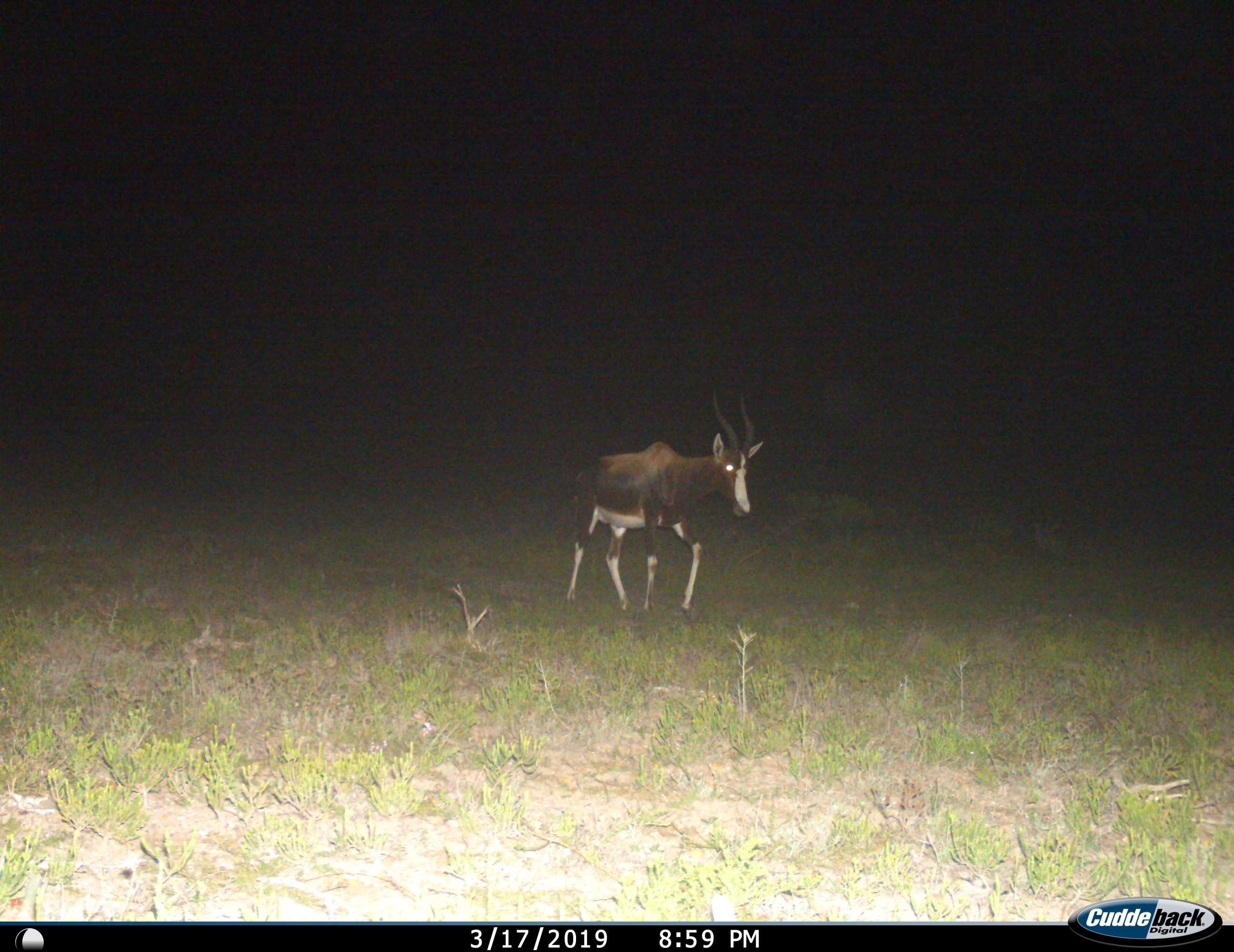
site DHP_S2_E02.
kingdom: Animalia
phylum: Chordata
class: Mammalia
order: Artiodactyla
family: Bovidae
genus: Damaliscus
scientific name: Damaliscus pygargus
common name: bontebok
Bontebok (Damaliscus pygargus), count 1. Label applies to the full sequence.